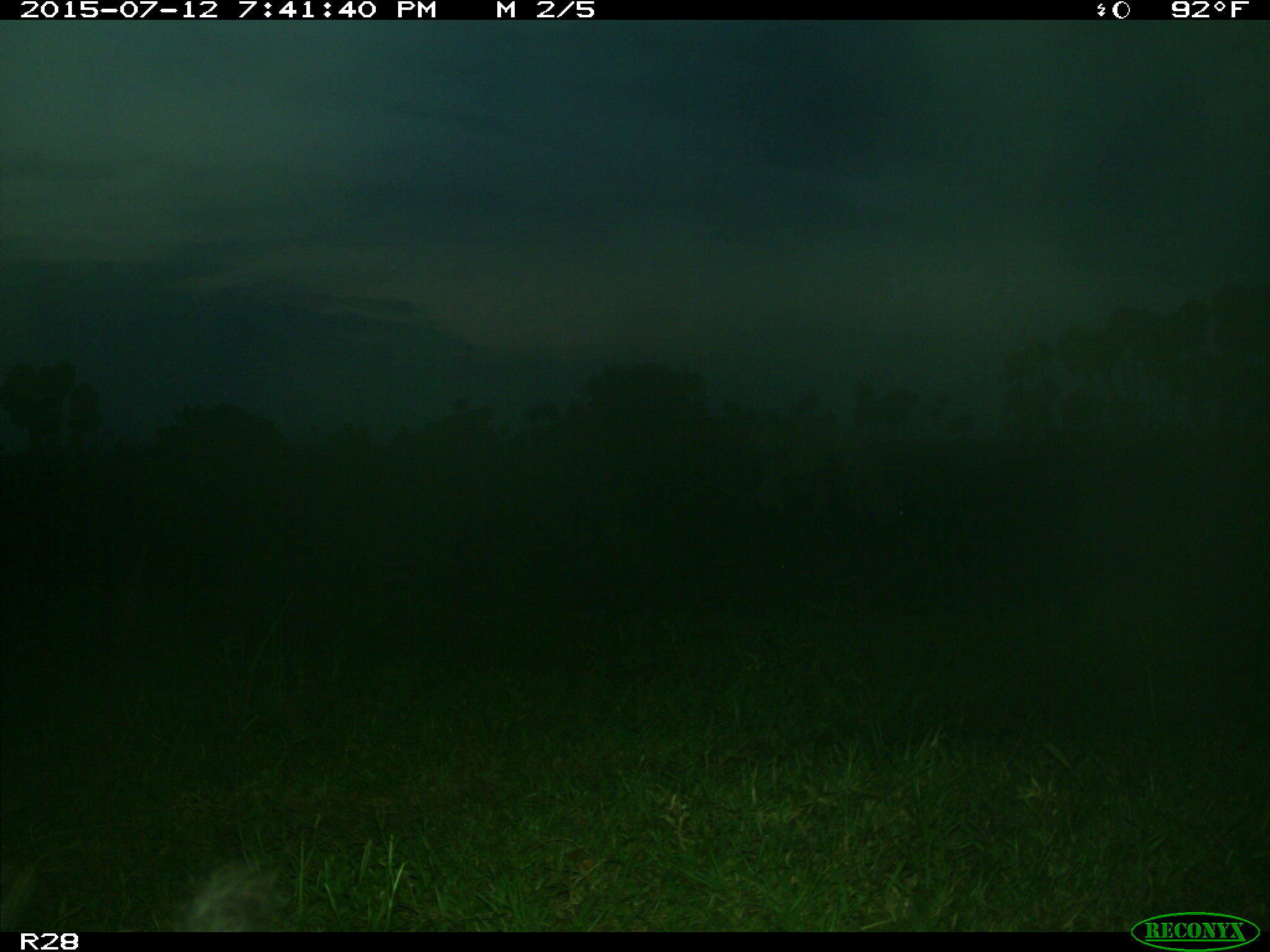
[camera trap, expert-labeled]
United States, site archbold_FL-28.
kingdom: Animalia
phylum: Chordata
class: Mammalia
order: Artiodactyla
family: Bovidae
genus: Bos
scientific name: Bos taurus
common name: domestic cow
Bos taurus (domestic cow).